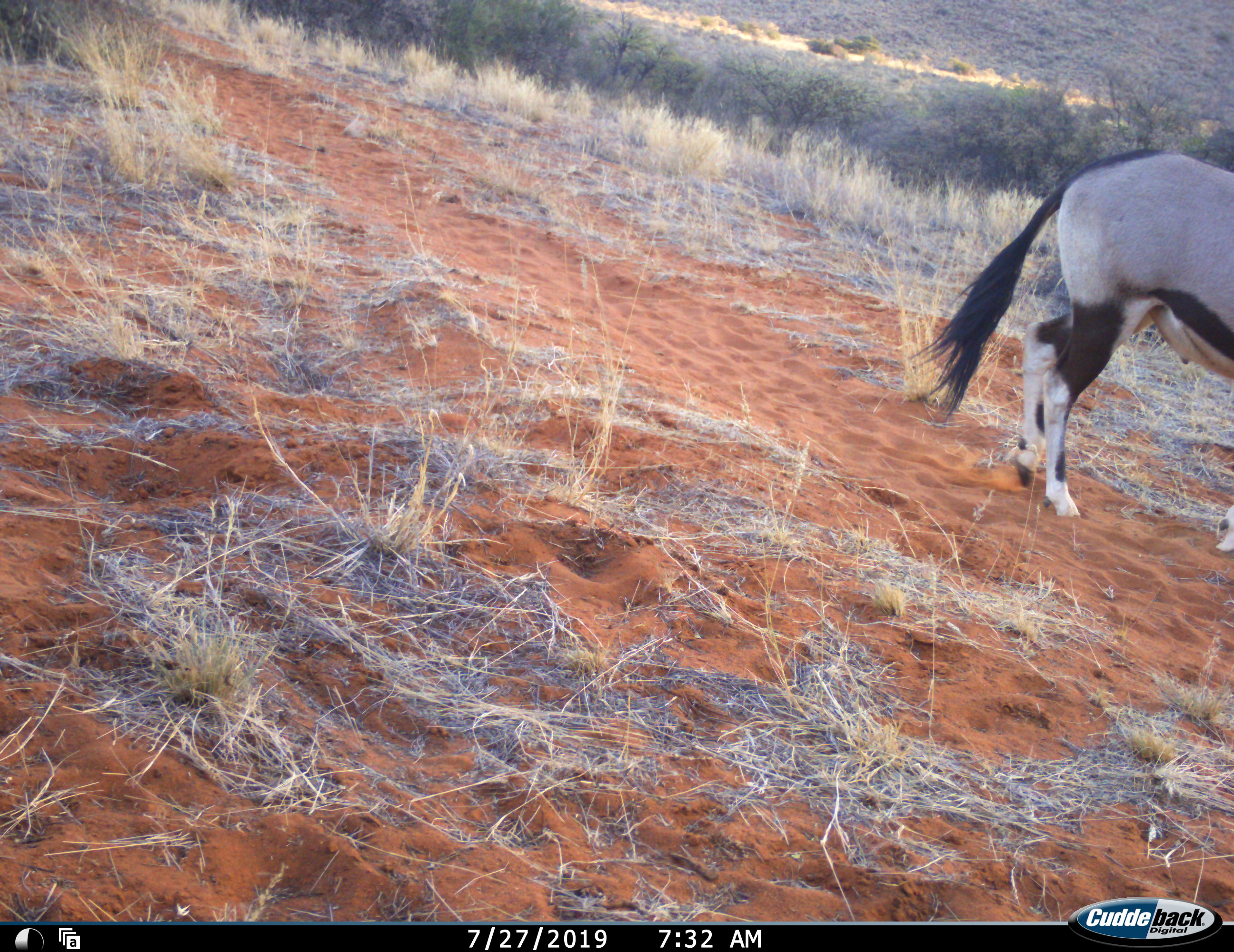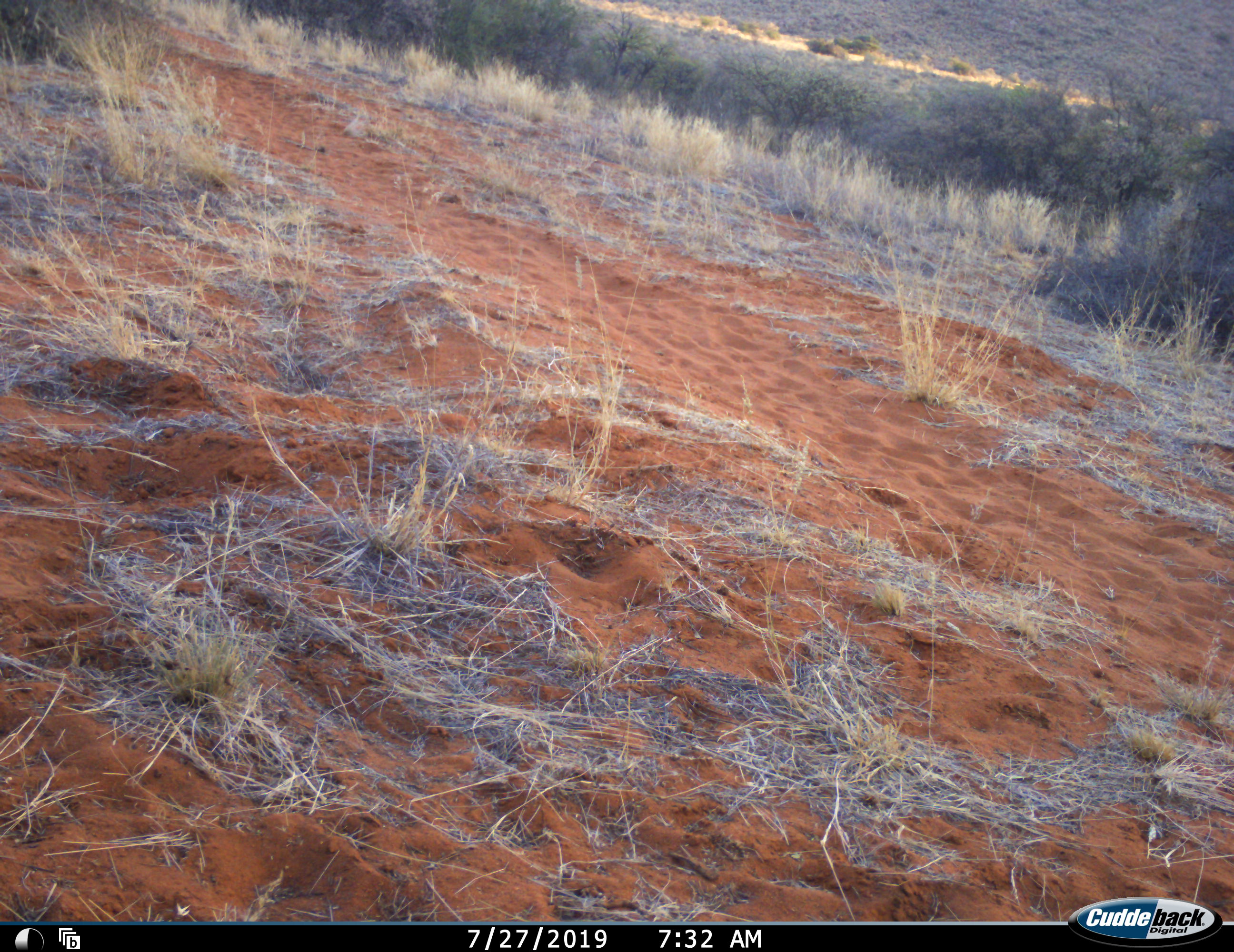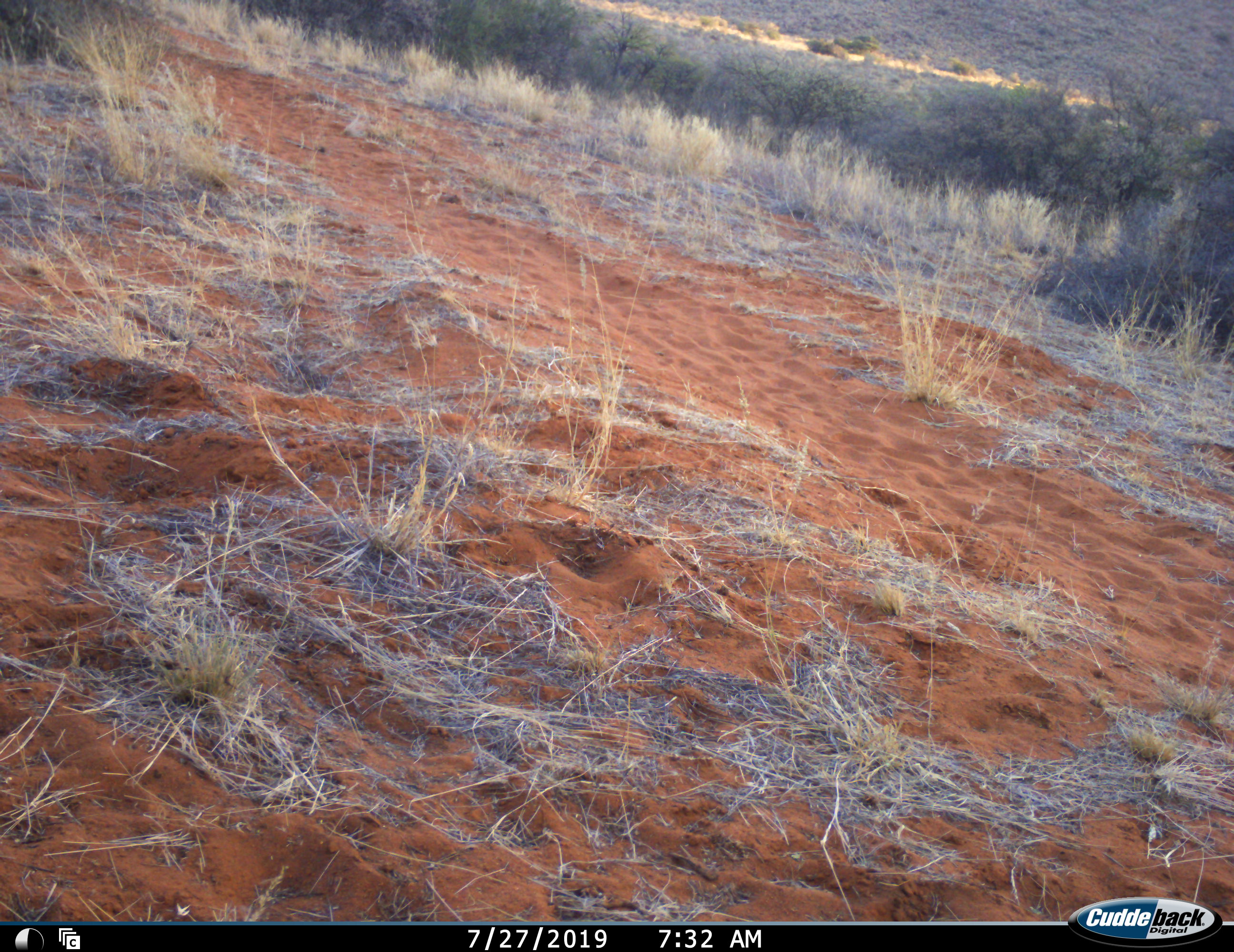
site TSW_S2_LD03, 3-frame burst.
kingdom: Animalia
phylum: Chordata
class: Mammalia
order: Artiodactyla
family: Bovidae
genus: Oryx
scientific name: Oryx gazella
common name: gemsbok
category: oryx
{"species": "oryx (gemsbok) (Oryx gazella)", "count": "1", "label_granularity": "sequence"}